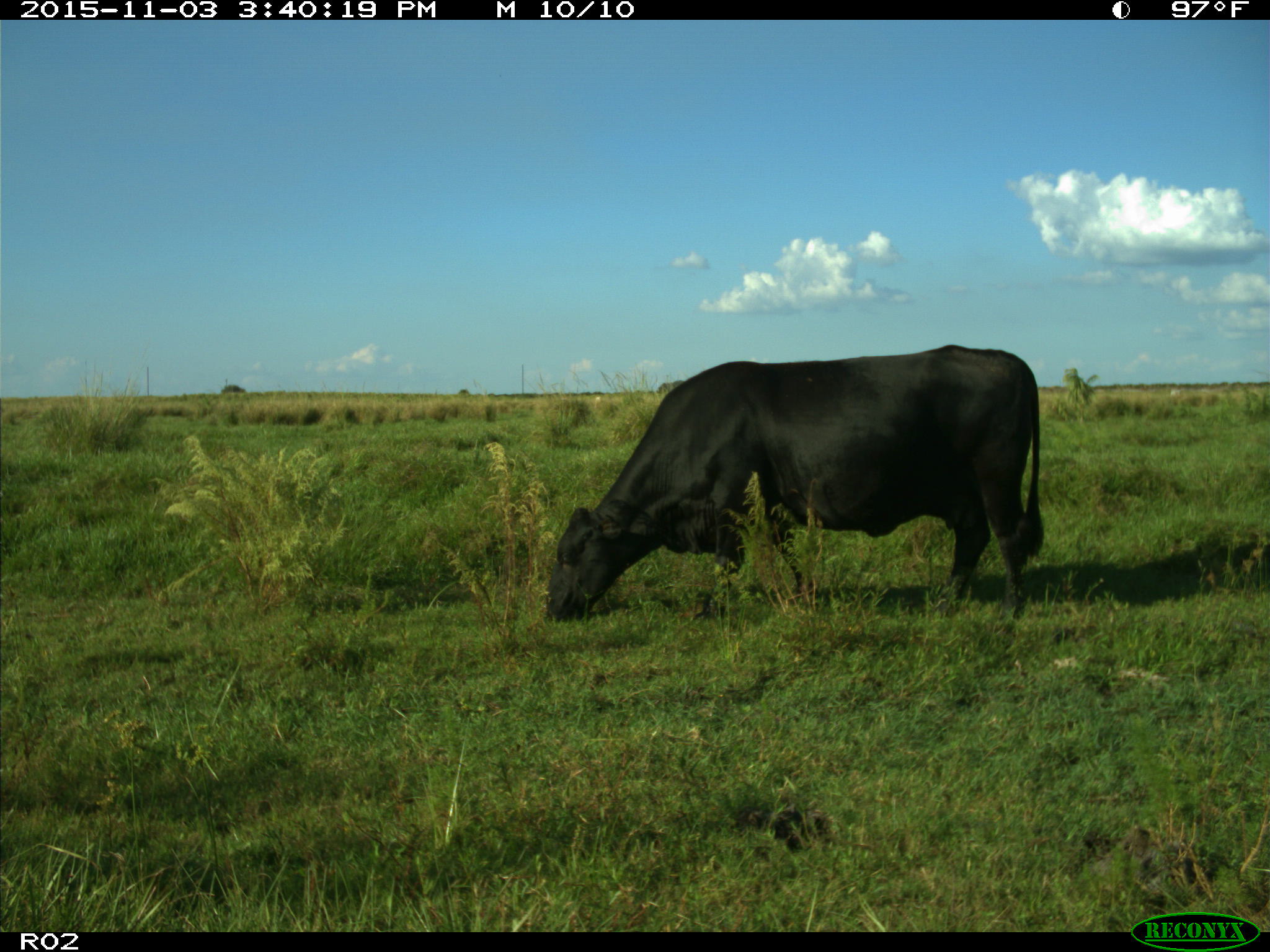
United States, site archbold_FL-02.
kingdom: Animalia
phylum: Chordata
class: Mammalia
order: Artiodactyla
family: Bovidae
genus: Bos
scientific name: Bos taurus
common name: domestic cow